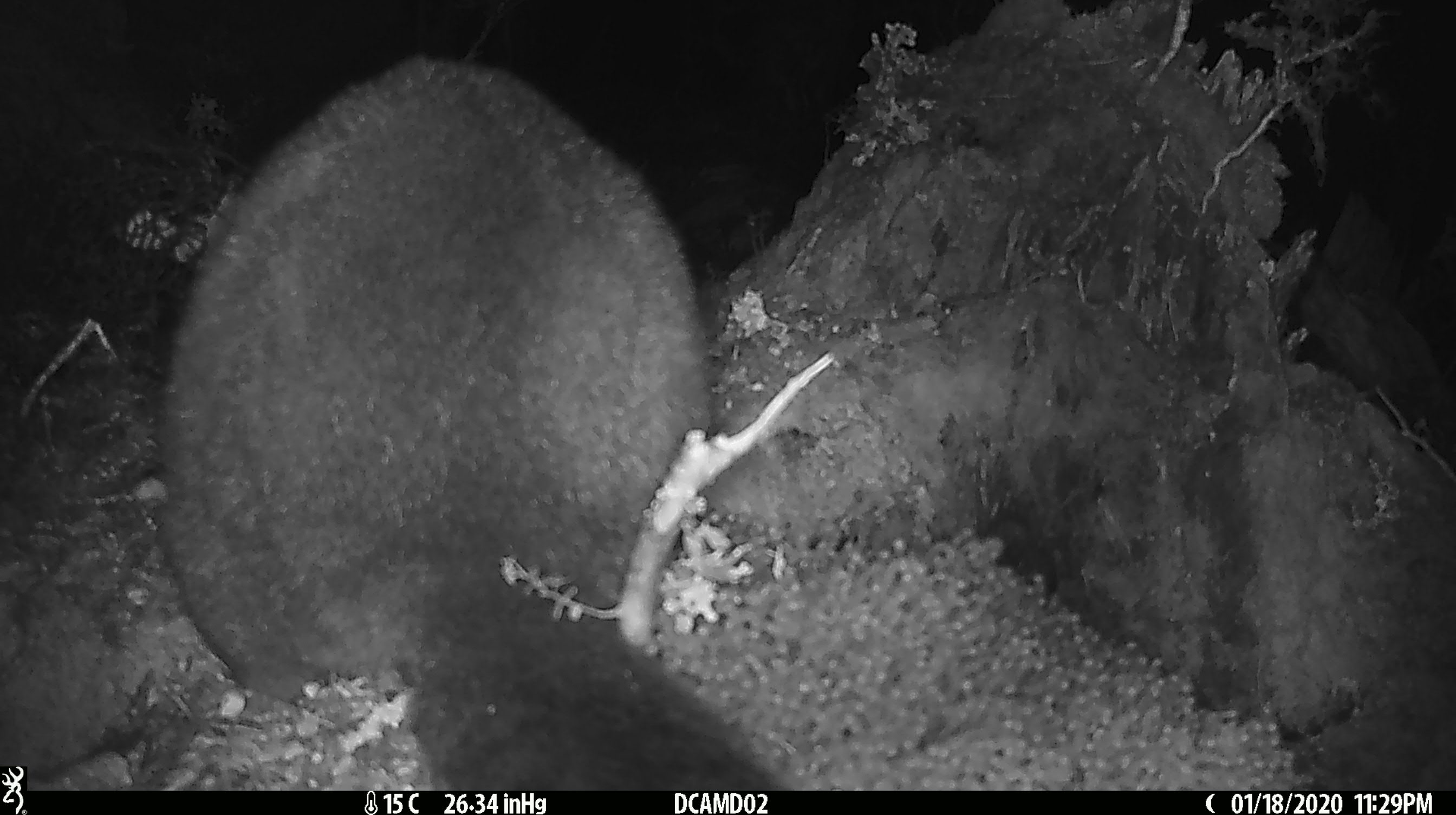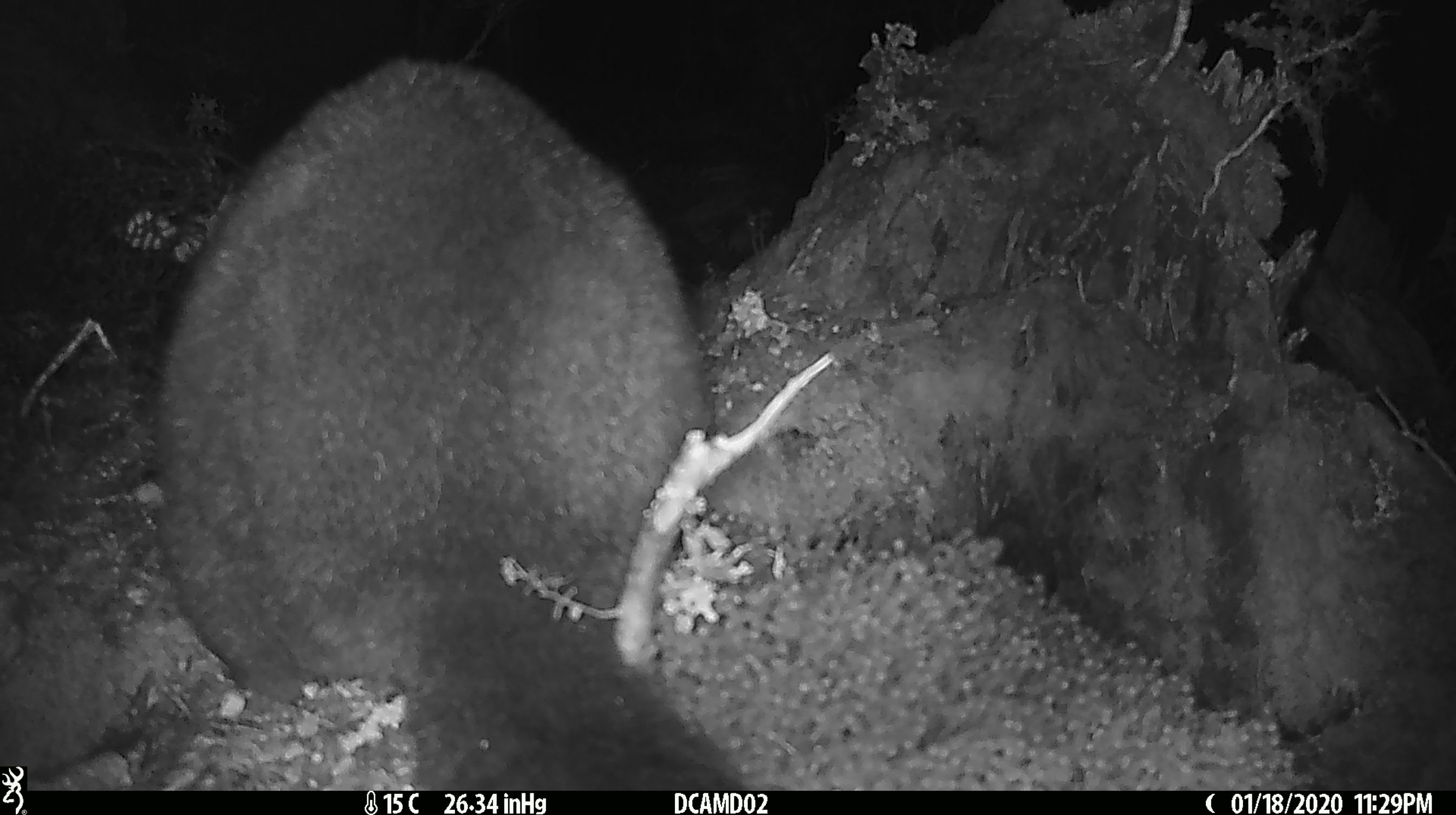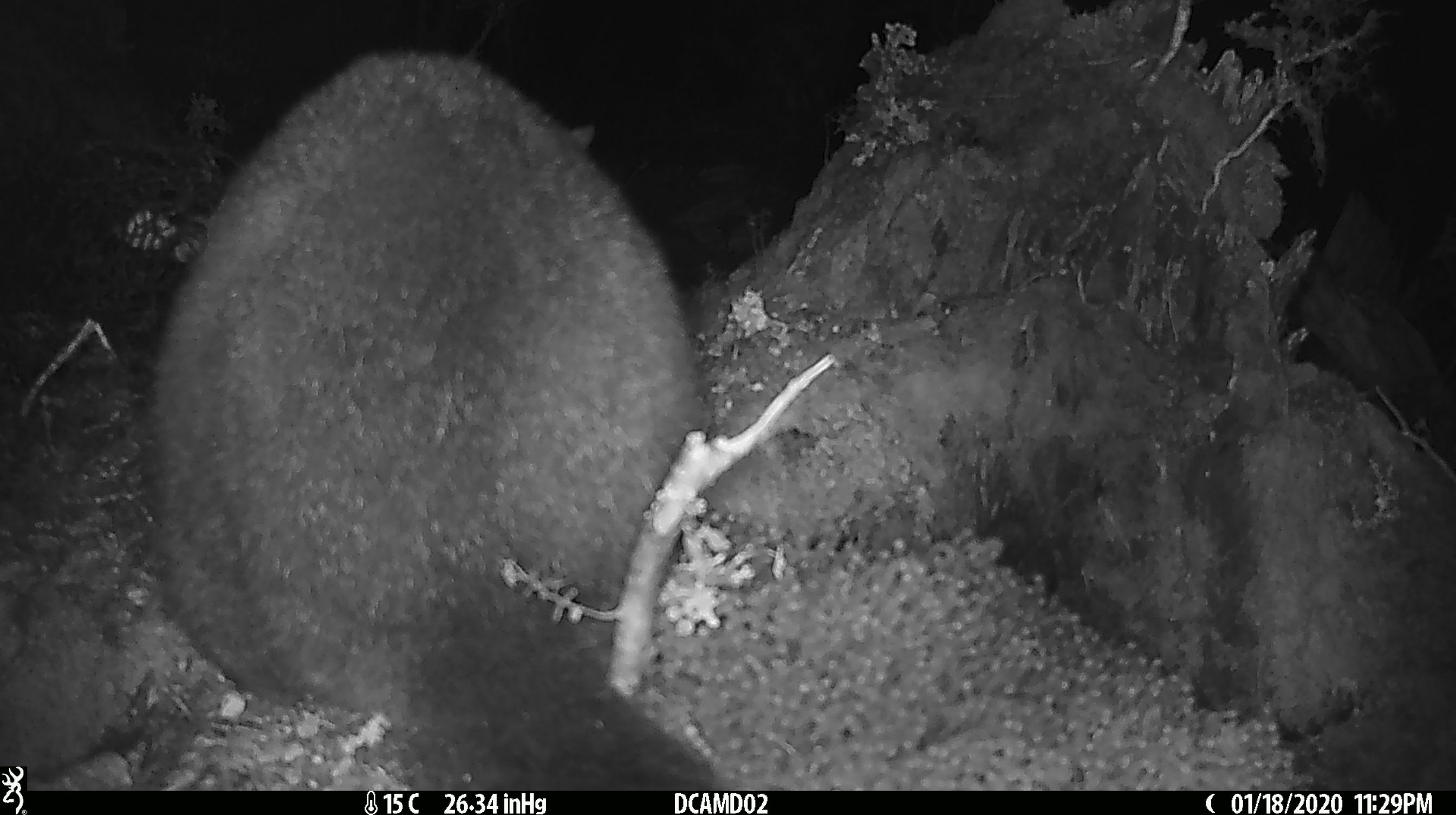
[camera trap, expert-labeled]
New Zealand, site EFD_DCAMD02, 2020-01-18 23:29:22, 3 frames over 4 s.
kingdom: Animalia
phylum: Chordata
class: Mammalia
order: Diprotodontia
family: Phalangeridae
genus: Trichosurus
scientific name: Trichosurus vulpecula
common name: common brushtail possum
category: possum